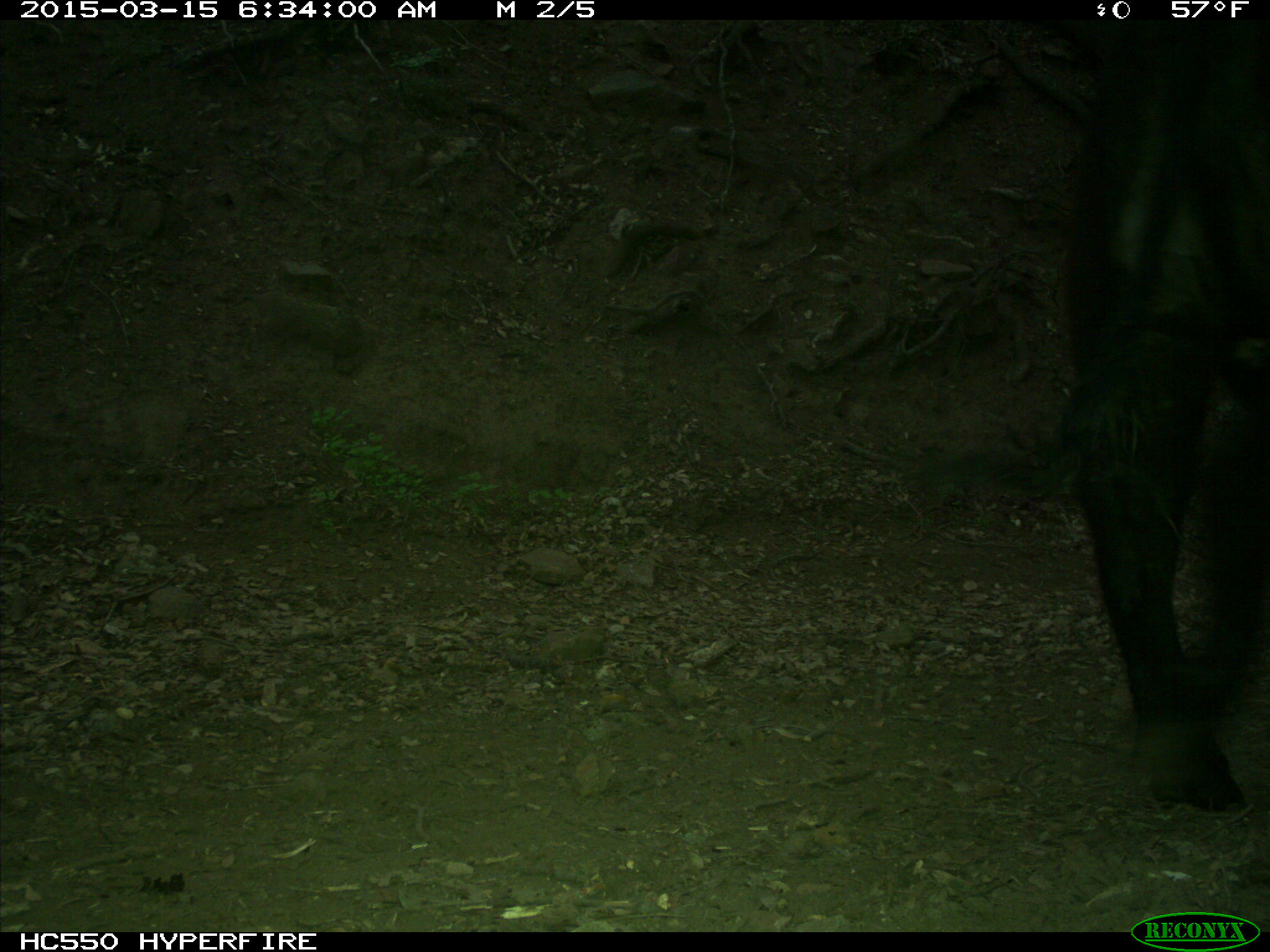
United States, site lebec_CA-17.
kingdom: Animalia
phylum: Chordata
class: Mammalia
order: Artiodactyla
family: Bovidae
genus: Bos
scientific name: Bos taurus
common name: domestic cow